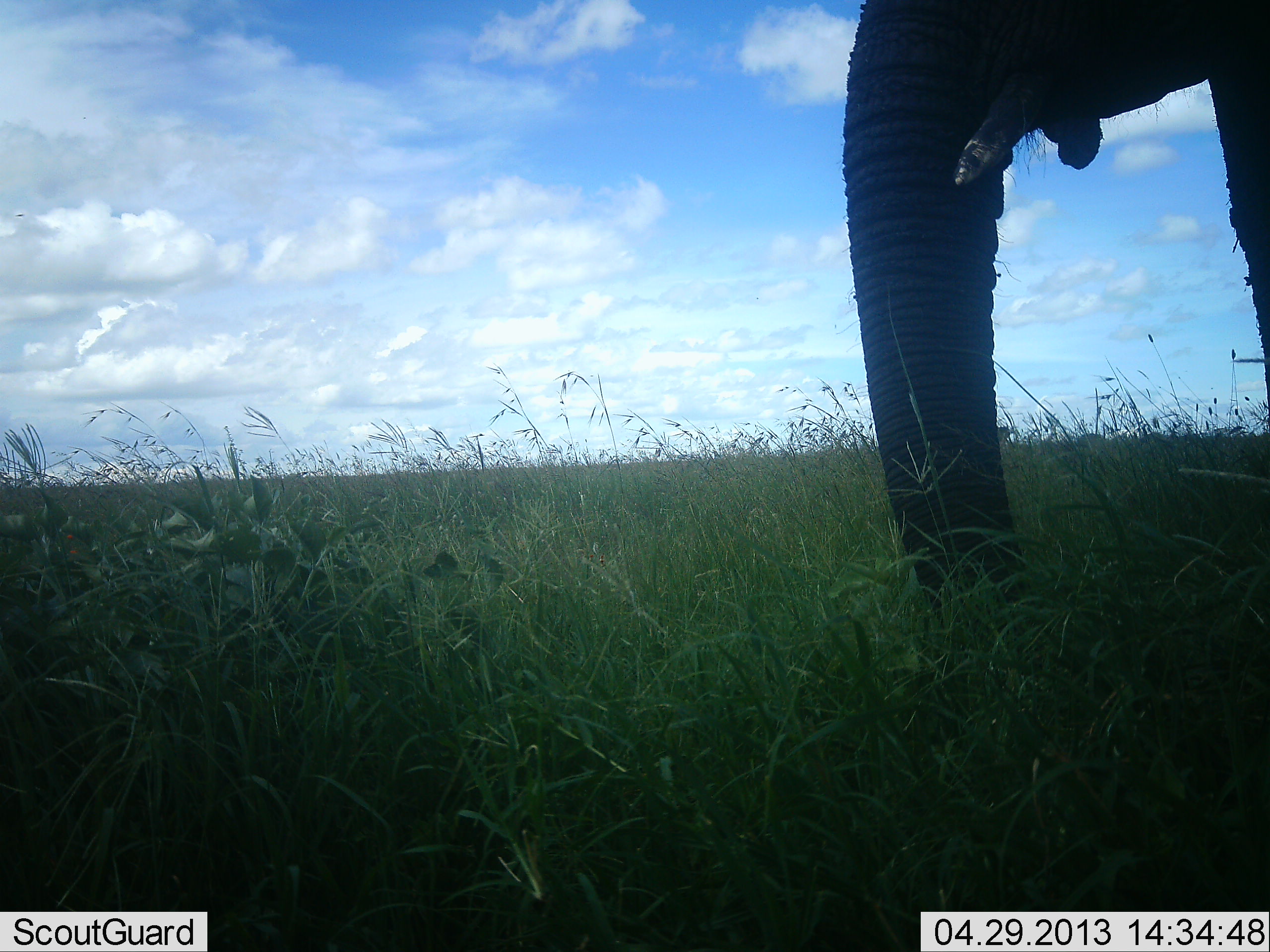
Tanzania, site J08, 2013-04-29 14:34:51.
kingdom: Animalia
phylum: Chordata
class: Mammalia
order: Proboscidea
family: Elephantidae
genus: Loxodonta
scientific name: Loxodonta africana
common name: african bush elephant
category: elephant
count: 1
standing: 100%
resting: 0%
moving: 0%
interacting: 0%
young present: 0%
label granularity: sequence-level